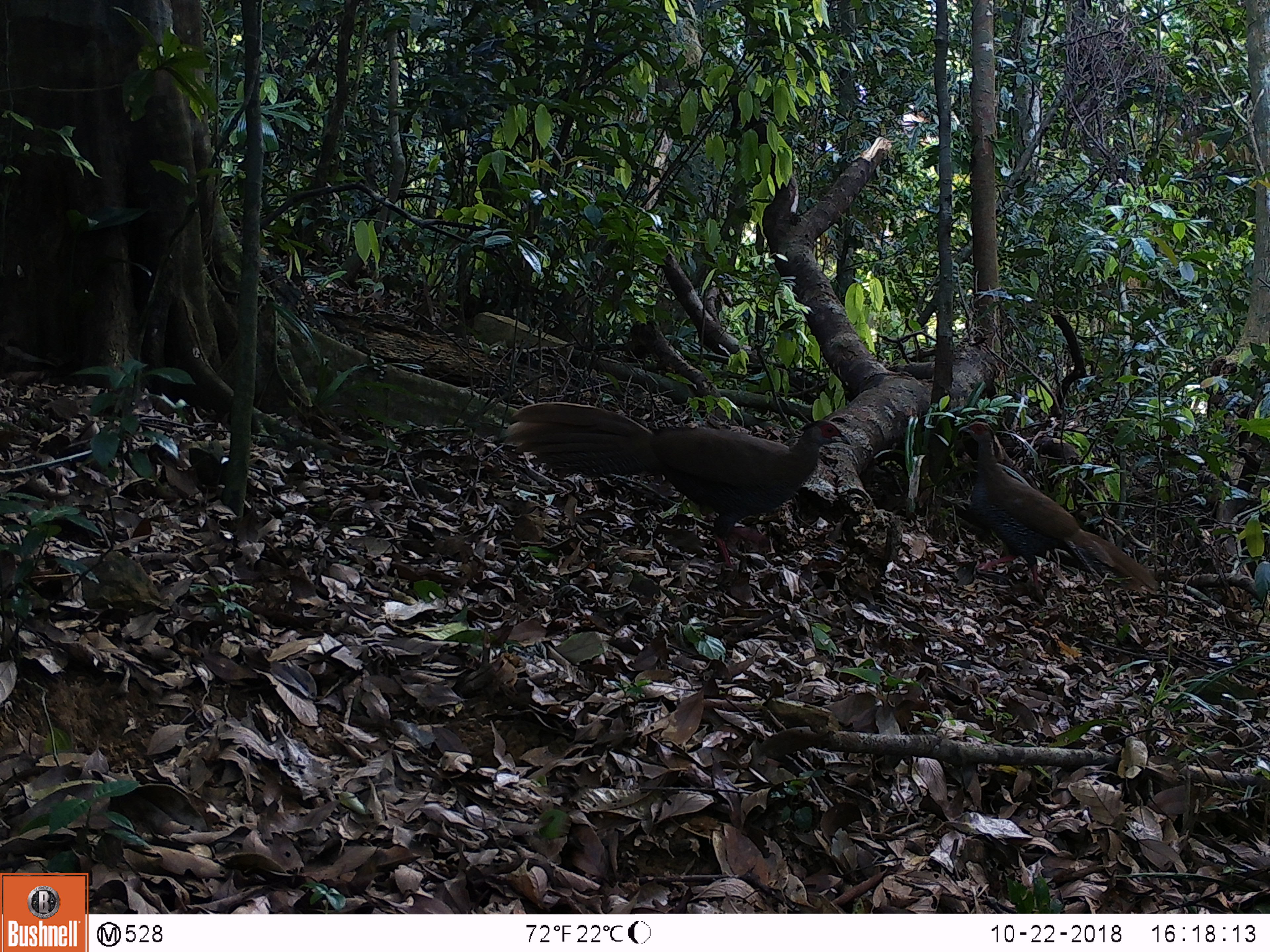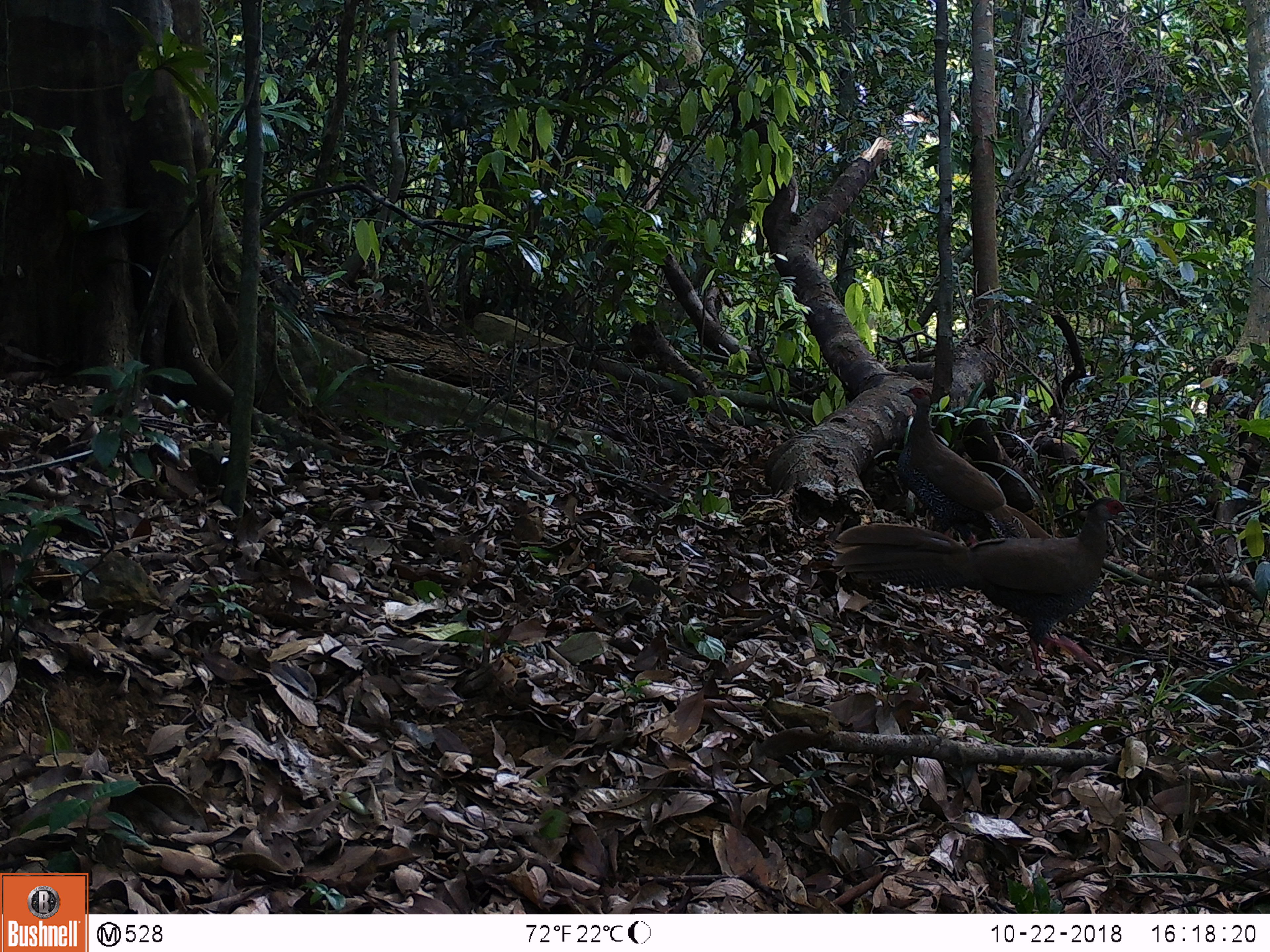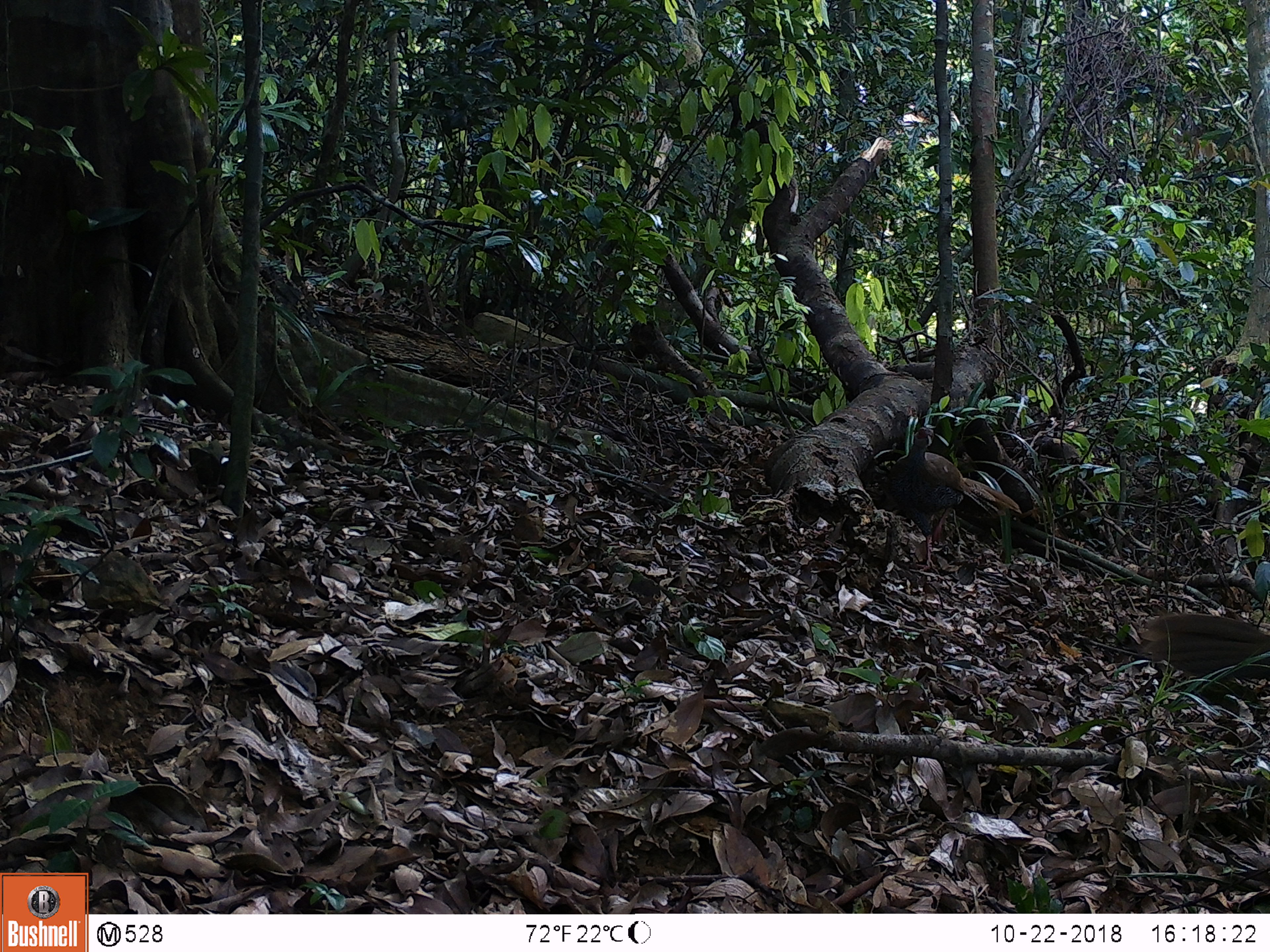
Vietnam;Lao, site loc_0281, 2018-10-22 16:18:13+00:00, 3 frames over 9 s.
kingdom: Animalia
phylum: Chordata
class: Aves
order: Galliformes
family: Phasianidae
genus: Lophura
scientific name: Lophura nycthemera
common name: silver pheasant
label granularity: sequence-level